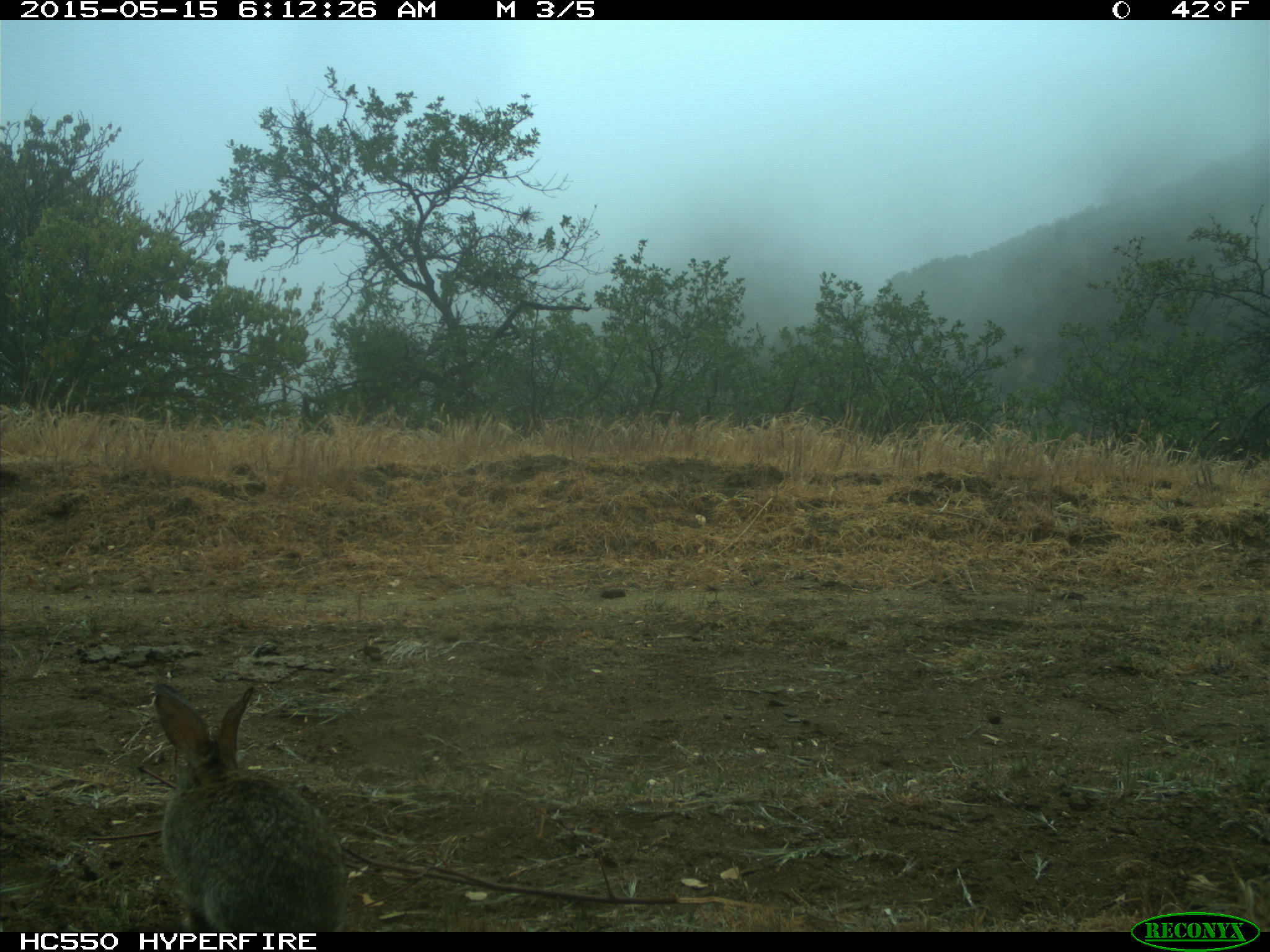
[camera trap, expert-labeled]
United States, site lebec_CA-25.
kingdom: Animalia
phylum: Chordata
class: Mammalia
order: Lagomorpha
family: Leporidae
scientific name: Leporidae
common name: rabbits and hares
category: unidentified rabbit